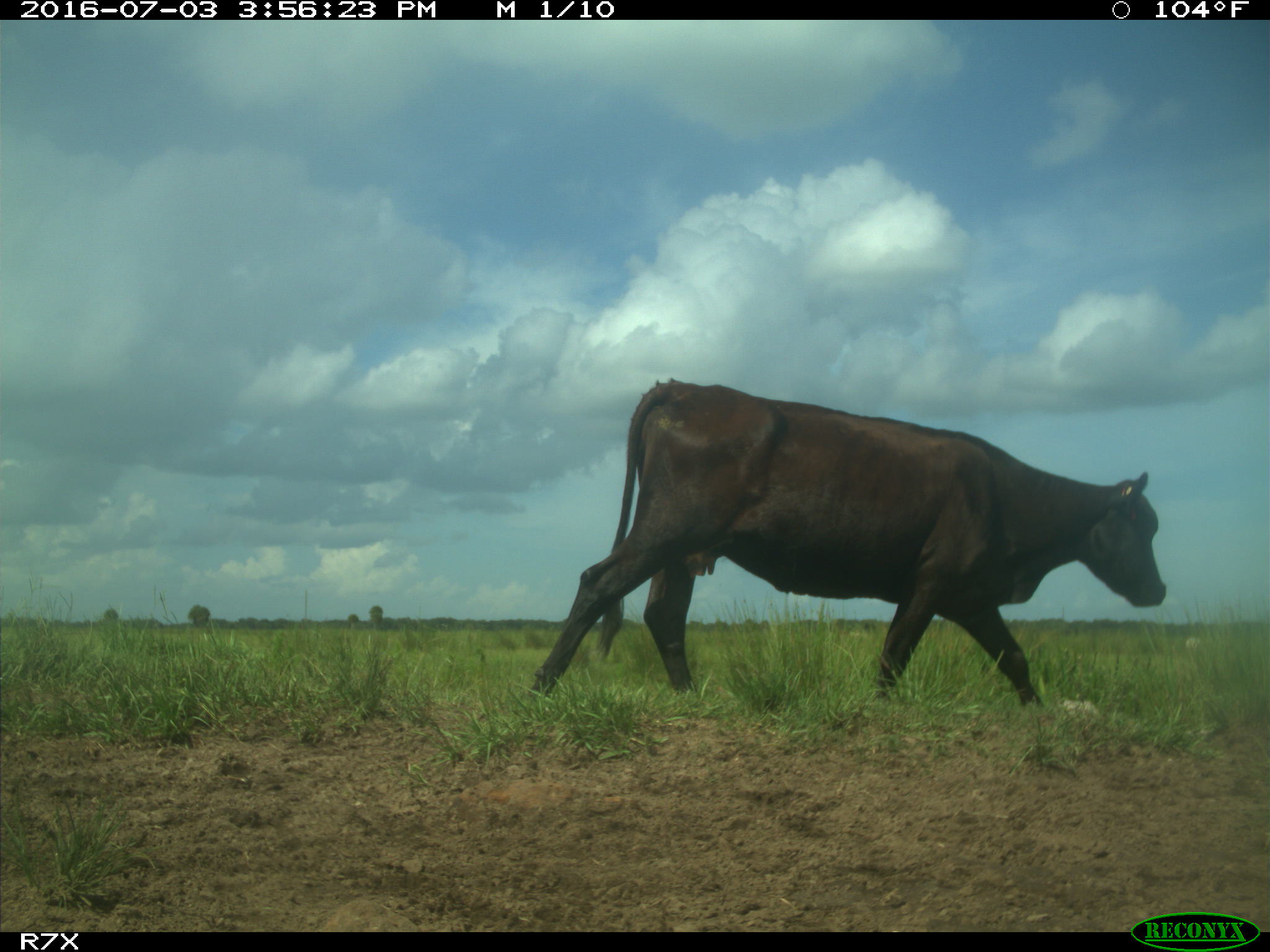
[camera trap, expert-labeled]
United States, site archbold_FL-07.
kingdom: Animalia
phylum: Chordata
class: Mammalia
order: Artiodactyla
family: Bovidae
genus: Bos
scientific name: Bos taurus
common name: domestic cow